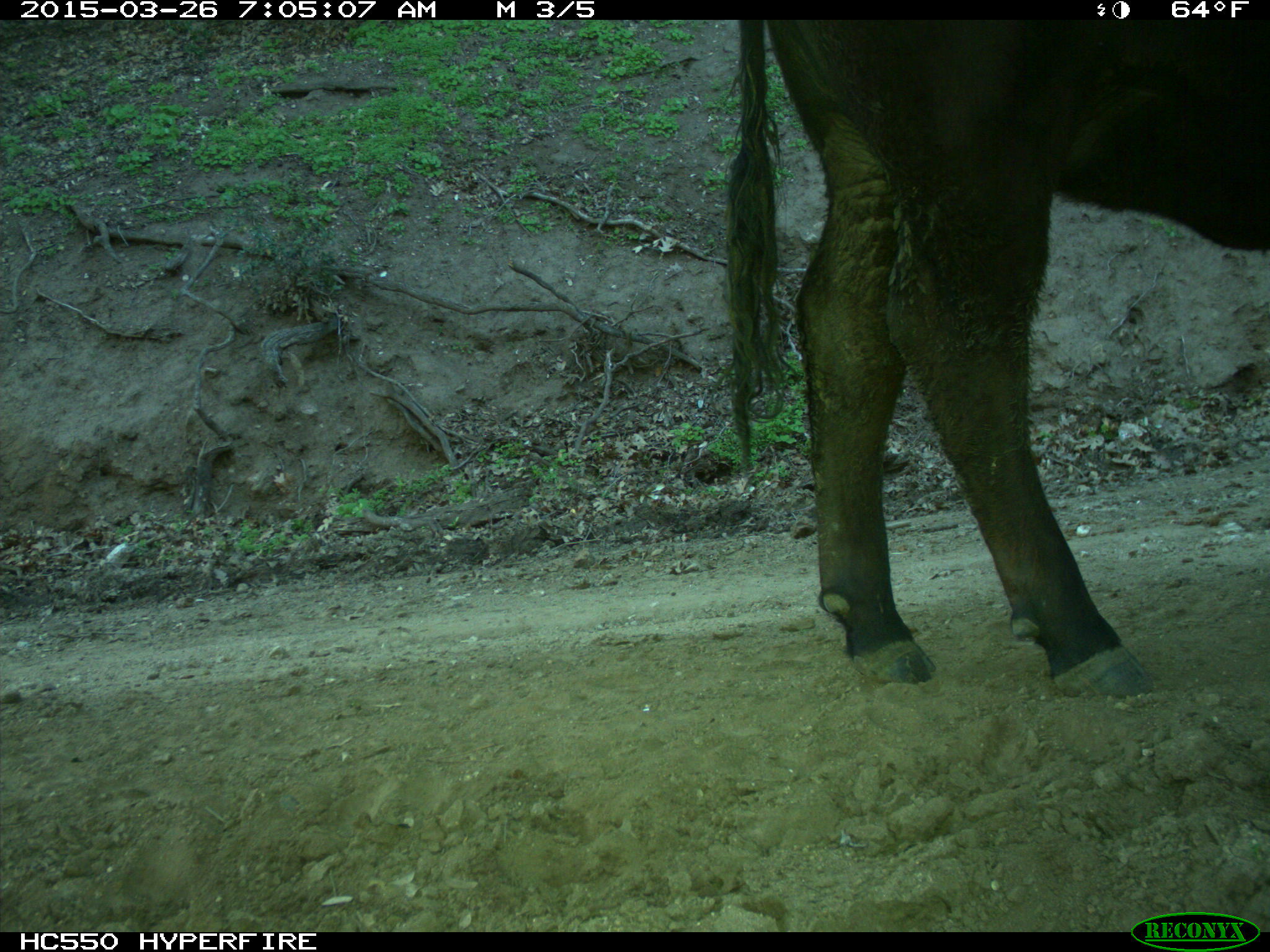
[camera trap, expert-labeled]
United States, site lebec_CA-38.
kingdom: Animalia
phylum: Chordata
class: Mammalia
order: Artiodactyla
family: Bovidae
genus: Bos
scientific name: Bos taurus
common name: domestic cow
Bos taurus (domestic cow).